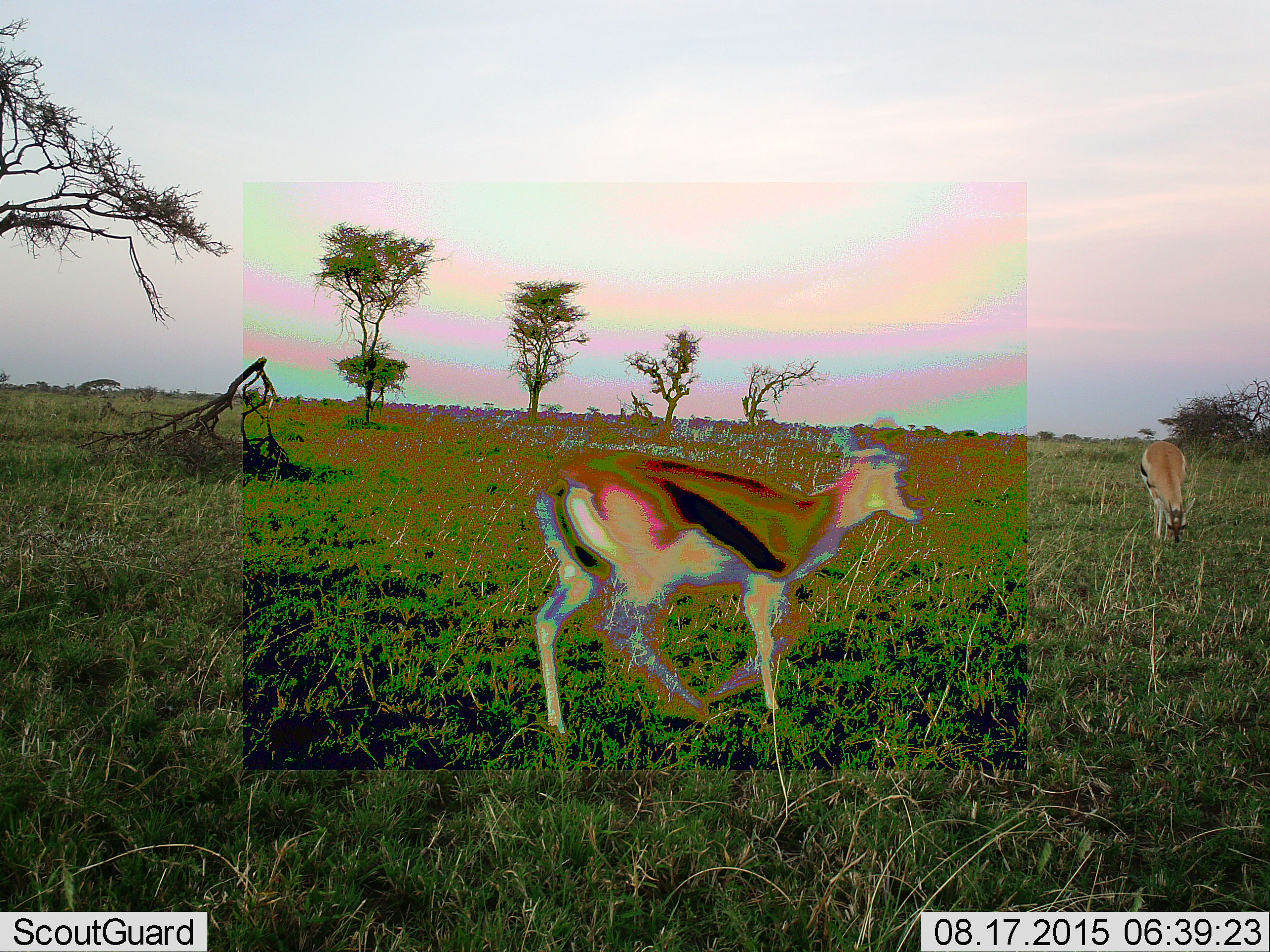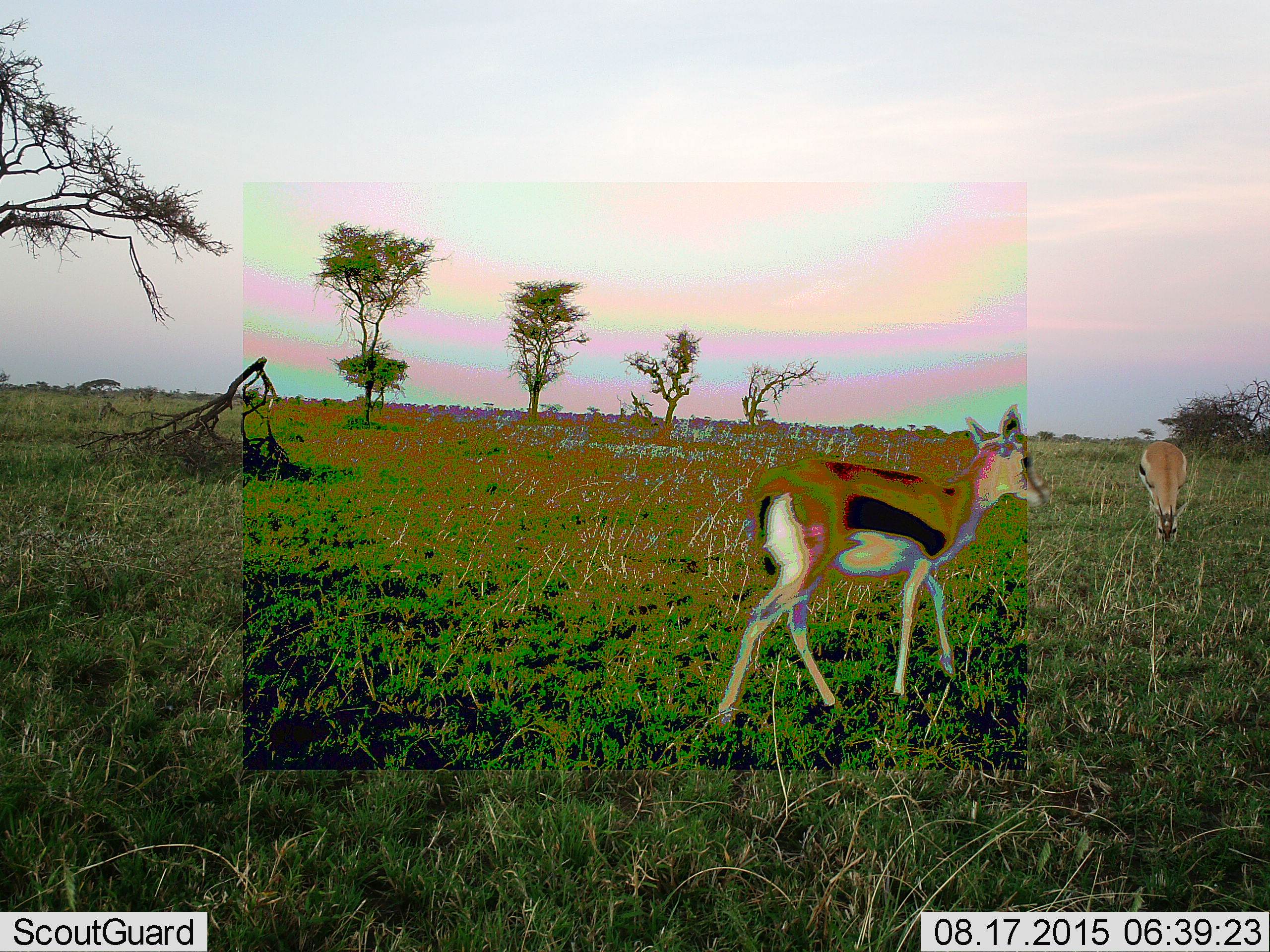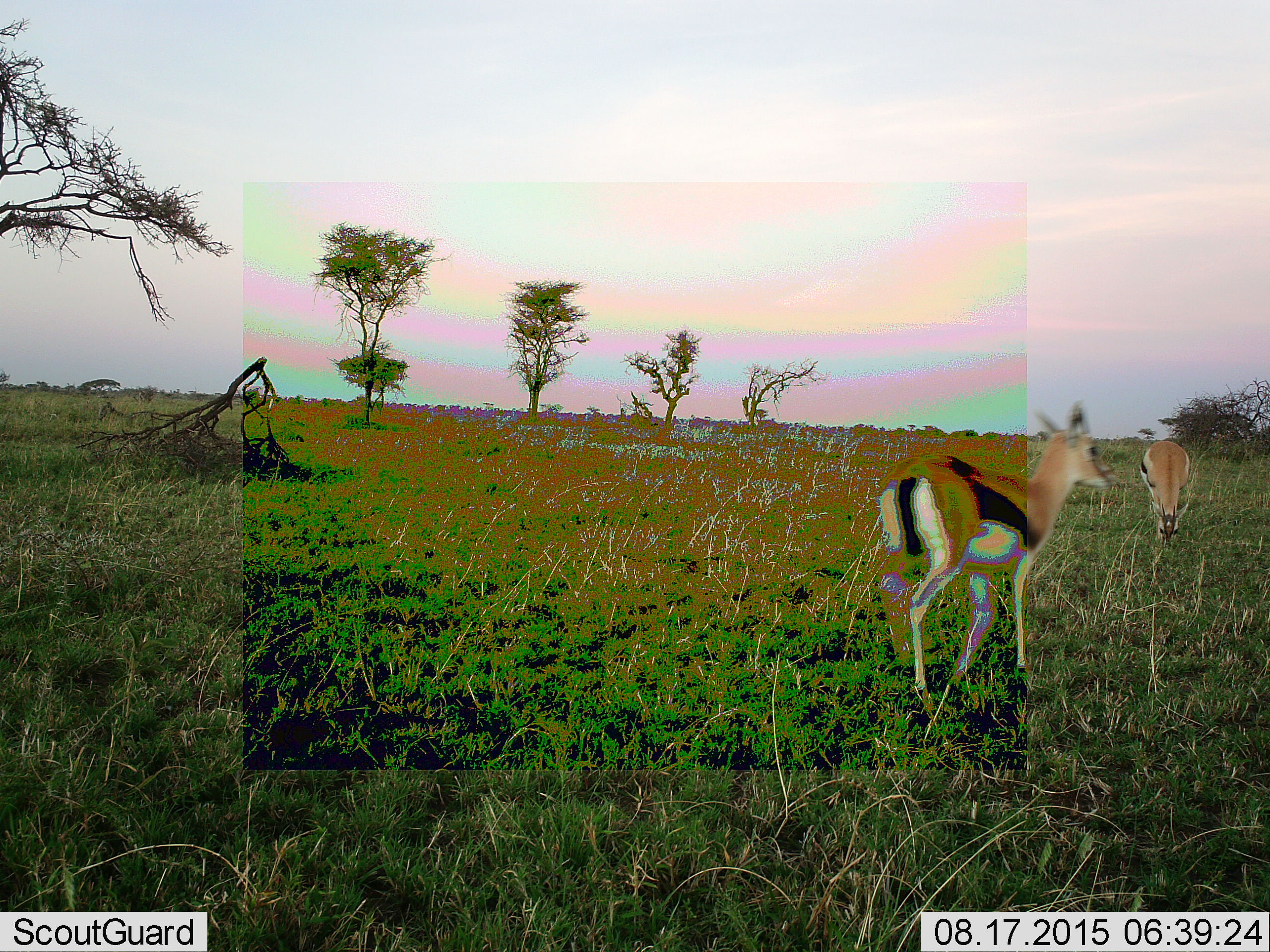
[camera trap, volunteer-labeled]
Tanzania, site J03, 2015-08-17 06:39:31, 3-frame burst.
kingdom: Animalia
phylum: Chordata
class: Mammalia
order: Artiodactyla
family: Bovidae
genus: Eudorcas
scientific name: Eudorcas thomsonii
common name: thomson's gazelle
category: gazellethomsons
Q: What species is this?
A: Gazellethomsons (thomson's gazelle) (Eudorcas thomsonii).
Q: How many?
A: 2.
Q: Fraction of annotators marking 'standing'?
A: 20%.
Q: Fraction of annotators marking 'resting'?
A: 0%.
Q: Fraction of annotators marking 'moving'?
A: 80%.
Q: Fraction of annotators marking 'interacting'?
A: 0%.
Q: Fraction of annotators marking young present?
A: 0%.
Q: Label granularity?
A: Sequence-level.